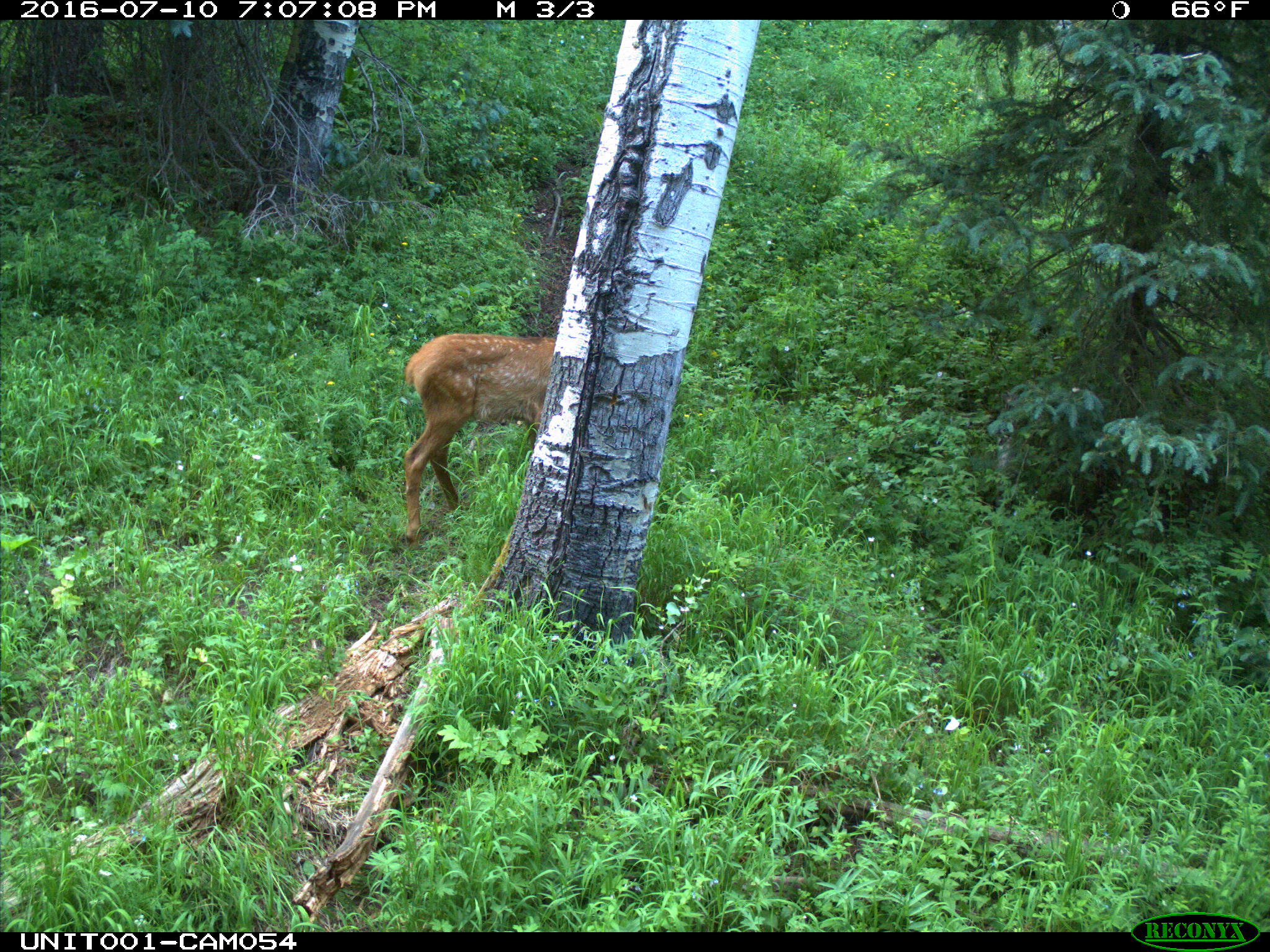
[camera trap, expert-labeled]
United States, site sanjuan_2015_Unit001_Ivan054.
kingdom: Animalia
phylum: Chordata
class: Mammalia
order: Artiodactyla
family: Cervidae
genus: Cervus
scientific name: Cervus elaphus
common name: red deer